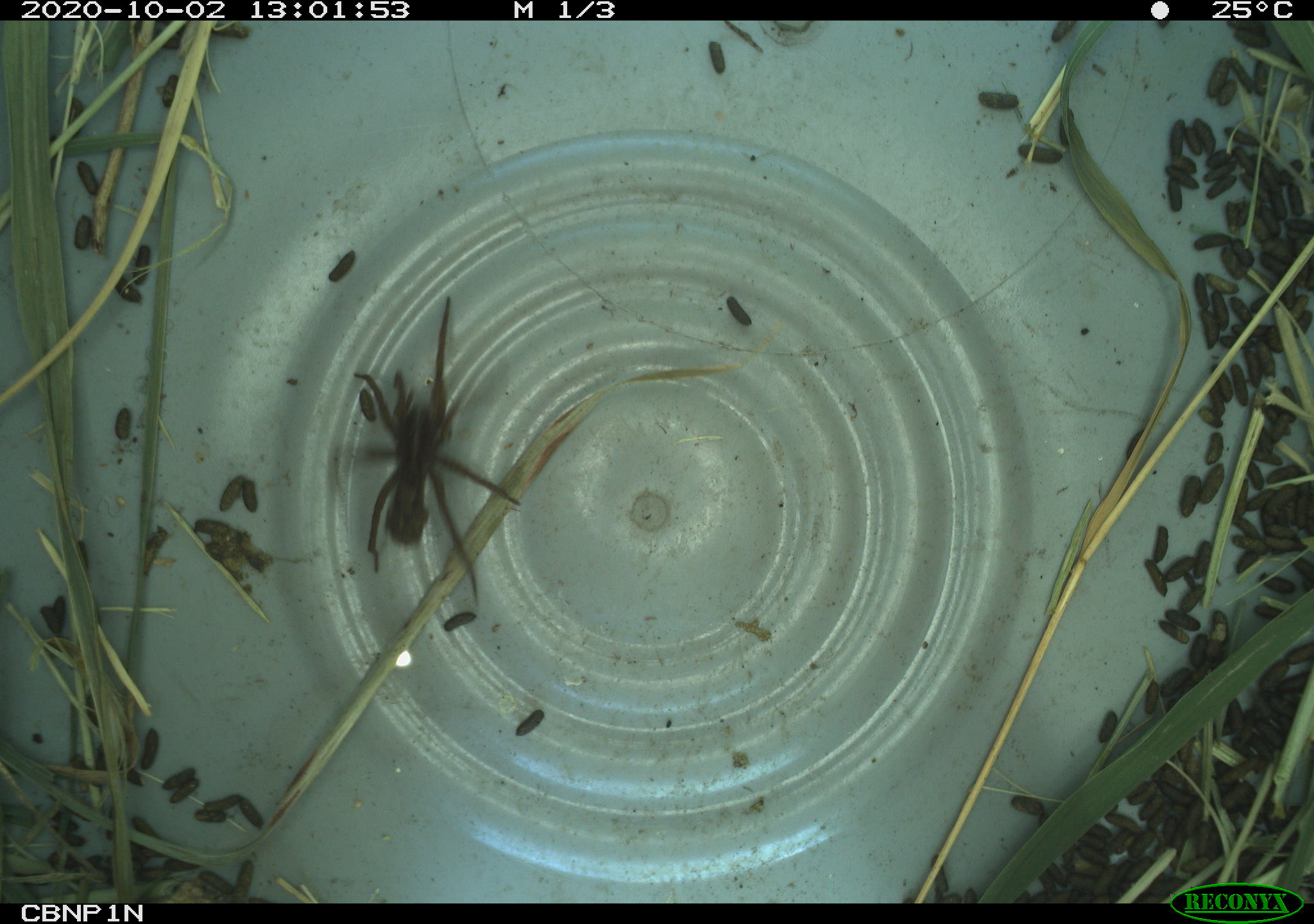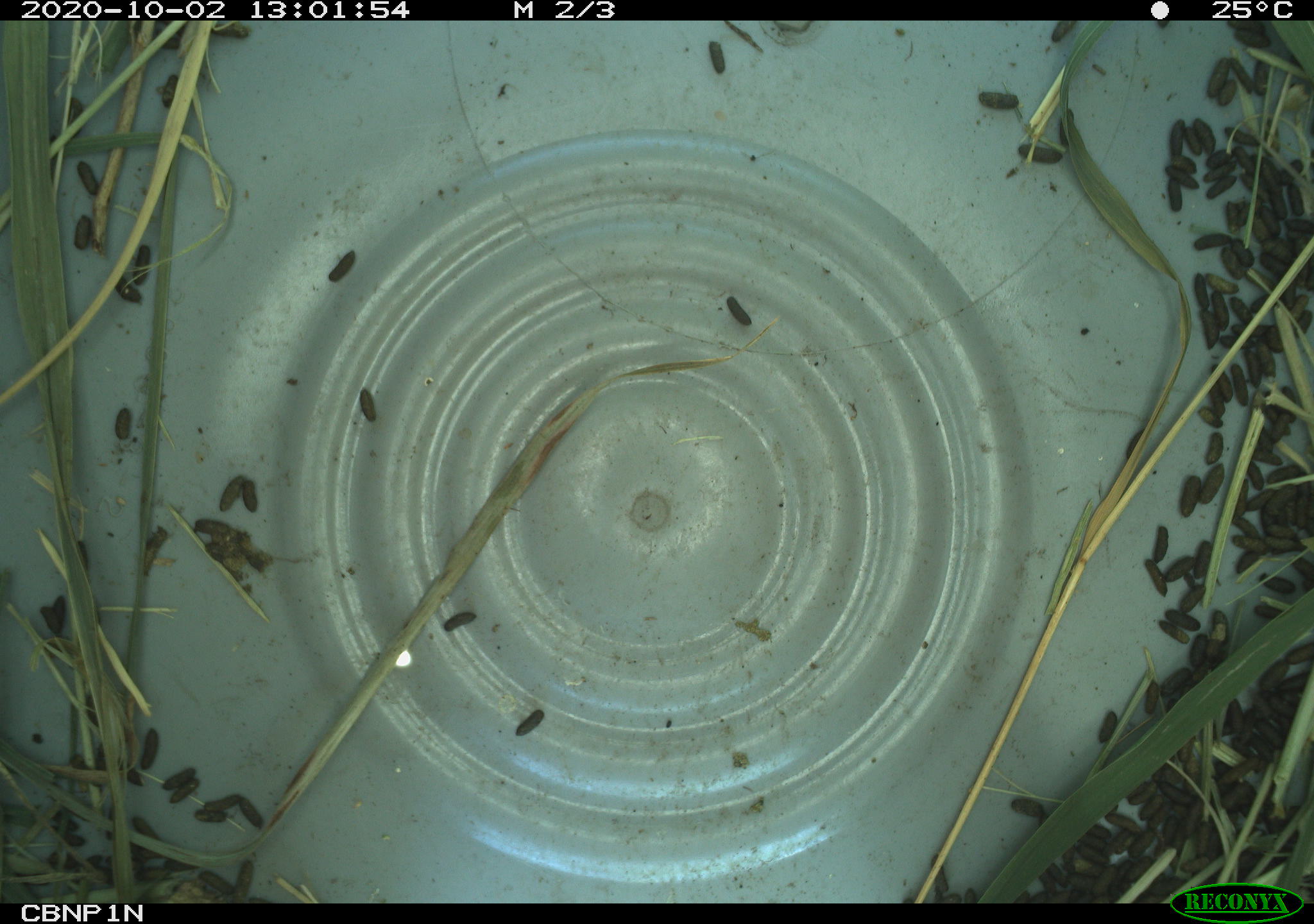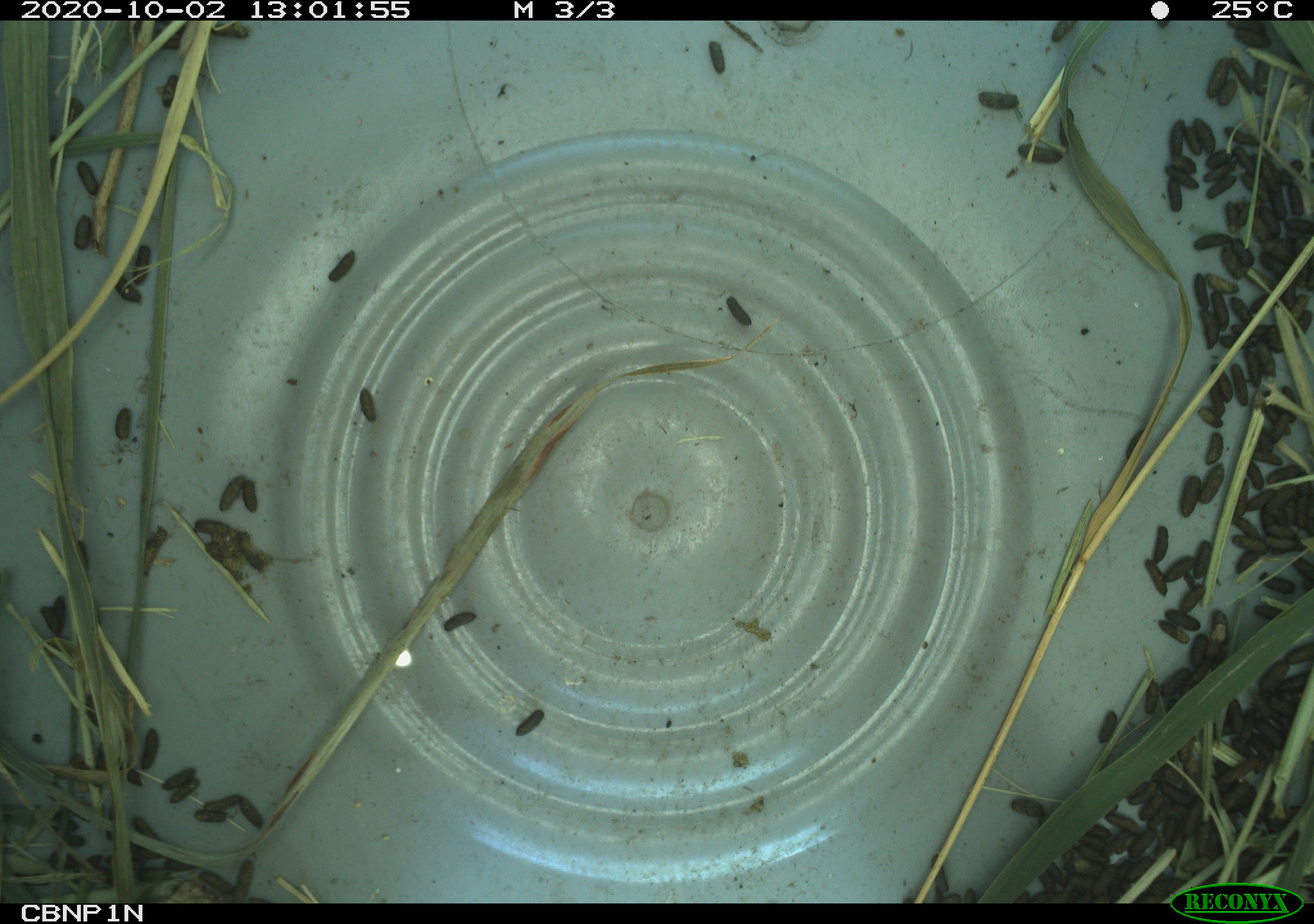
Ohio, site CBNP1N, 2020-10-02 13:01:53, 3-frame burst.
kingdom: Animalia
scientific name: Animalia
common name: animal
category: invertebrate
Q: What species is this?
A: Invertebrate (animal) (Animalia).